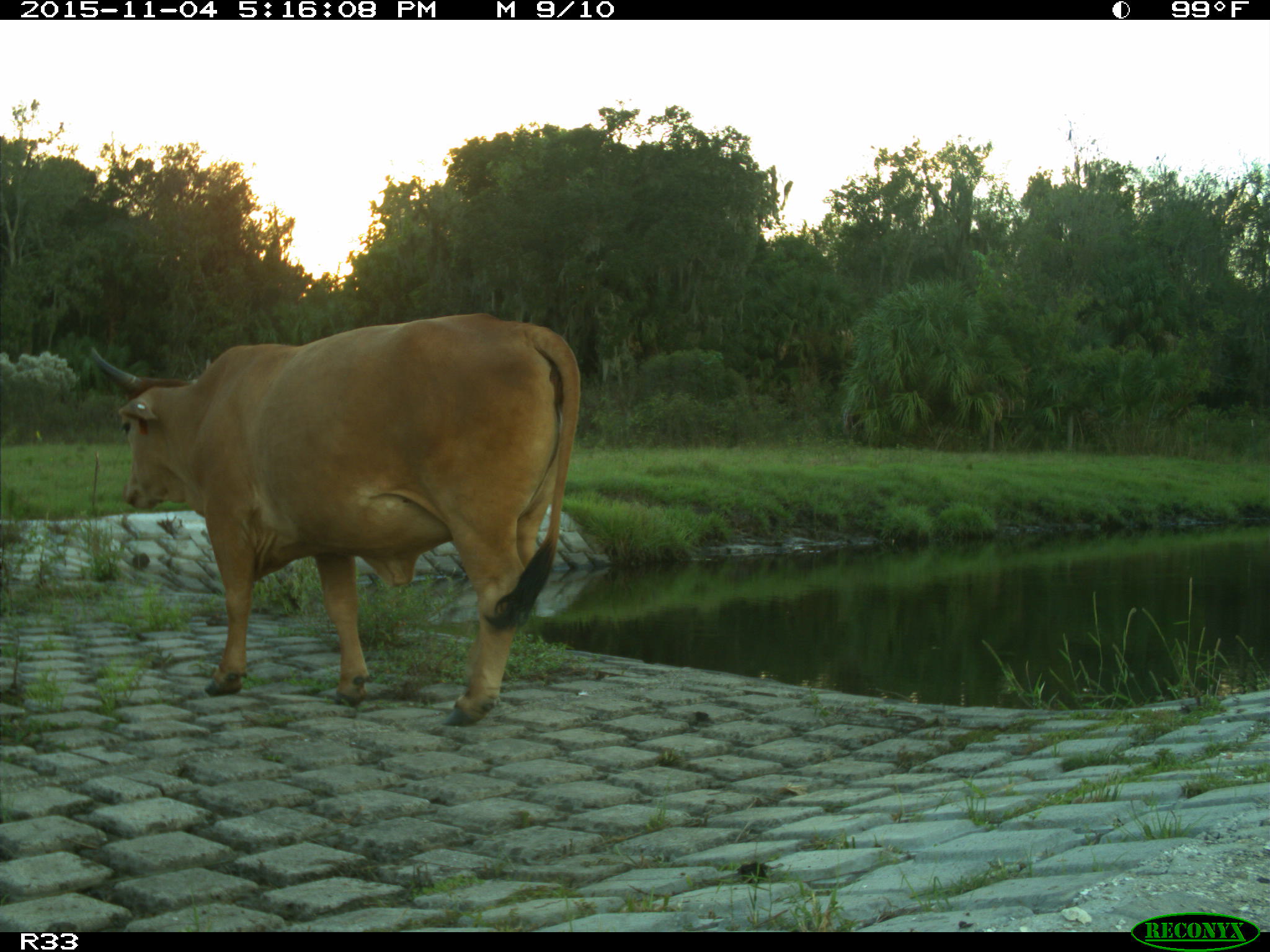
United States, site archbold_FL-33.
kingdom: Animalia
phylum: Chordata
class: Mammalia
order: Artiodactyla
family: Bovidae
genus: Bos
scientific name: Bos taurus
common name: domestic cow